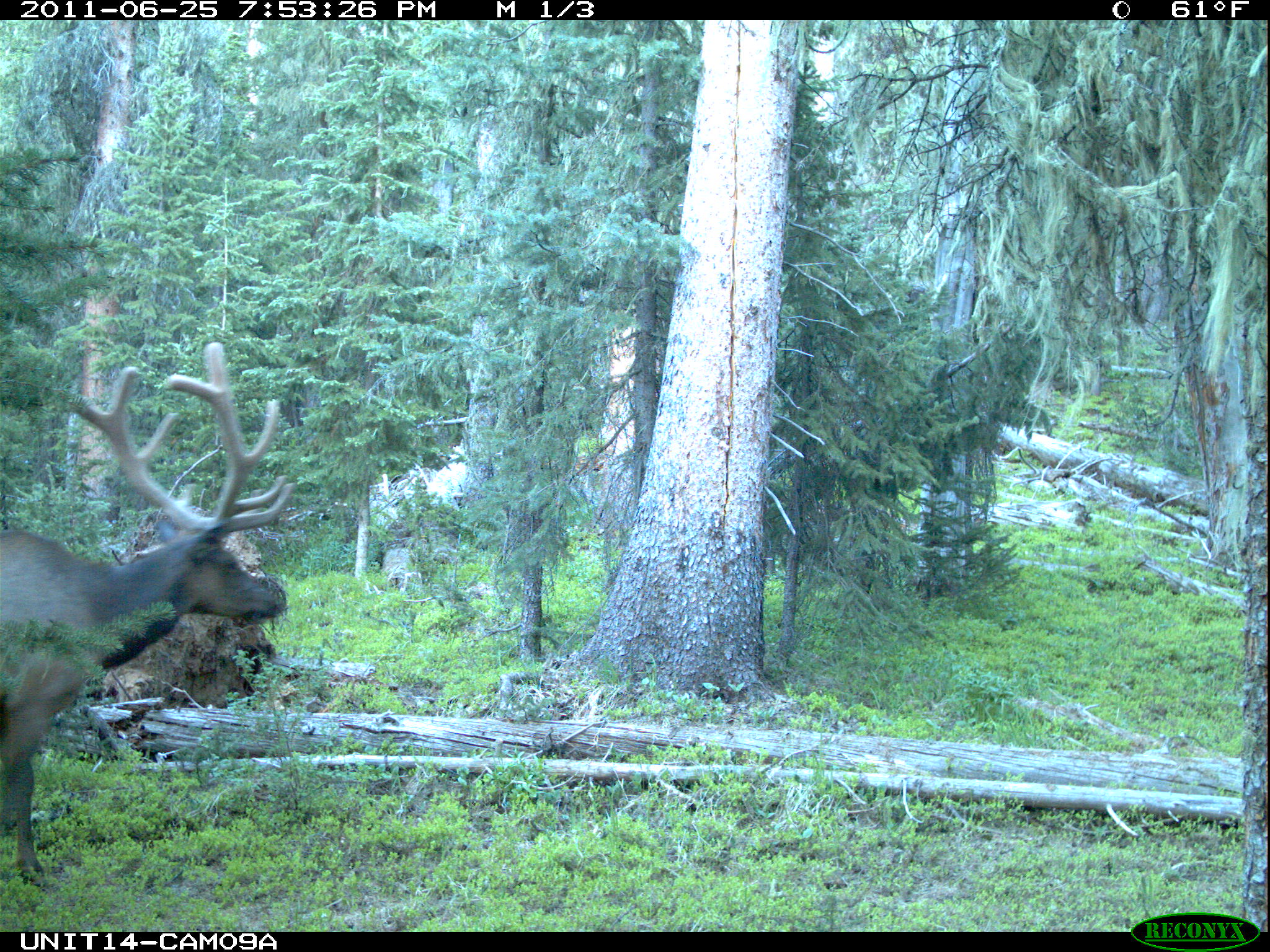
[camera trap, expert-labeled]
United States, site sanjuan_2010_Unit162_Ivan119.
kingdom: Animalia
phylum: Chordata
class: Mammalia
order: Artiodactyla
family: Cervidae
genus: Cervus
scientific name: Cervus elaphus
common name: red deer